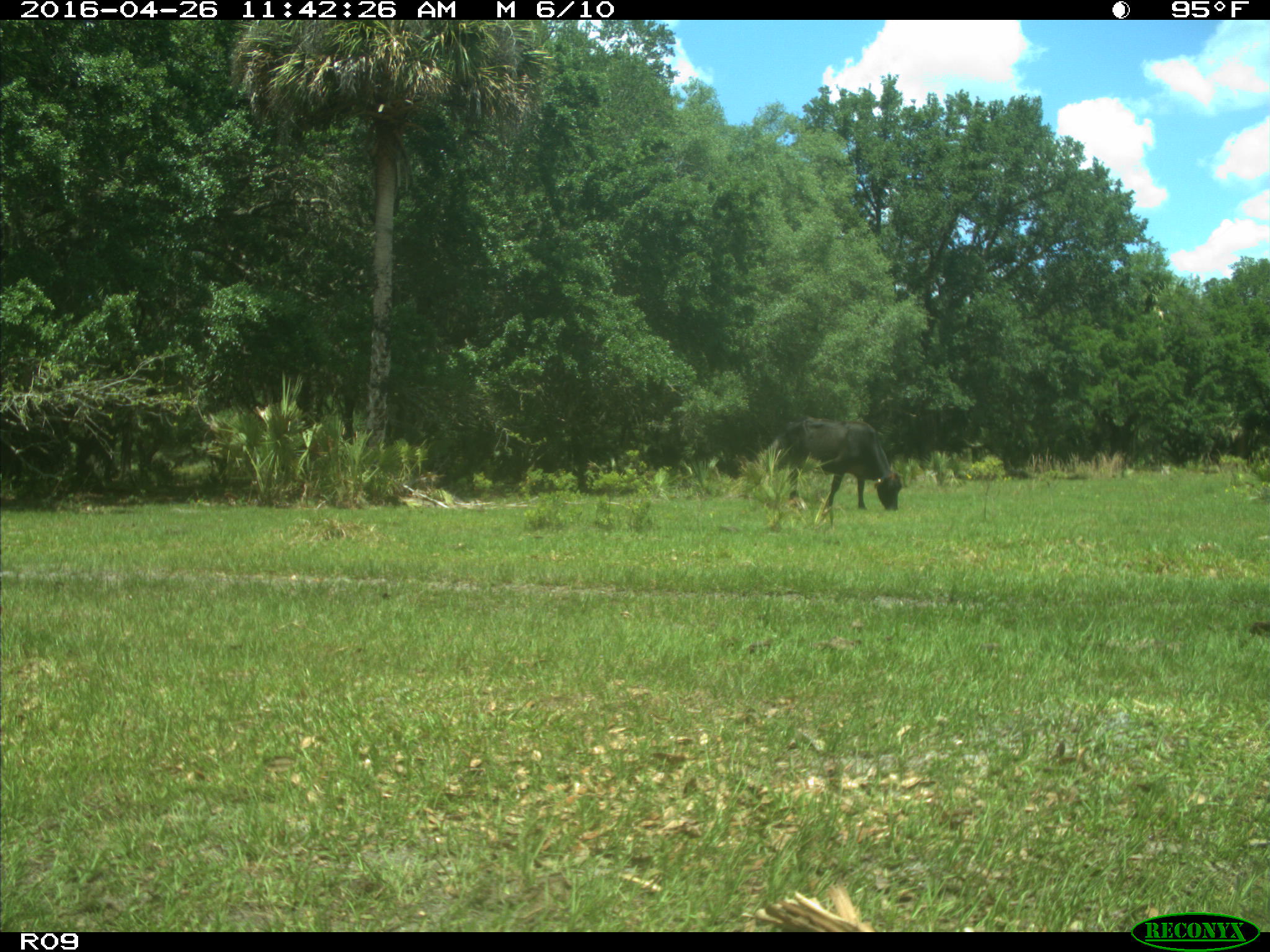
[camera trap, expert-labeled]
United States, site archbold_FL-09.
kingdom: Animalia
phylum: Chordata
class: Mammalia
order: Artiodactyla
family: Bovidae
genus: Bos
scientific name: Bos taurus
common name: domestic cow